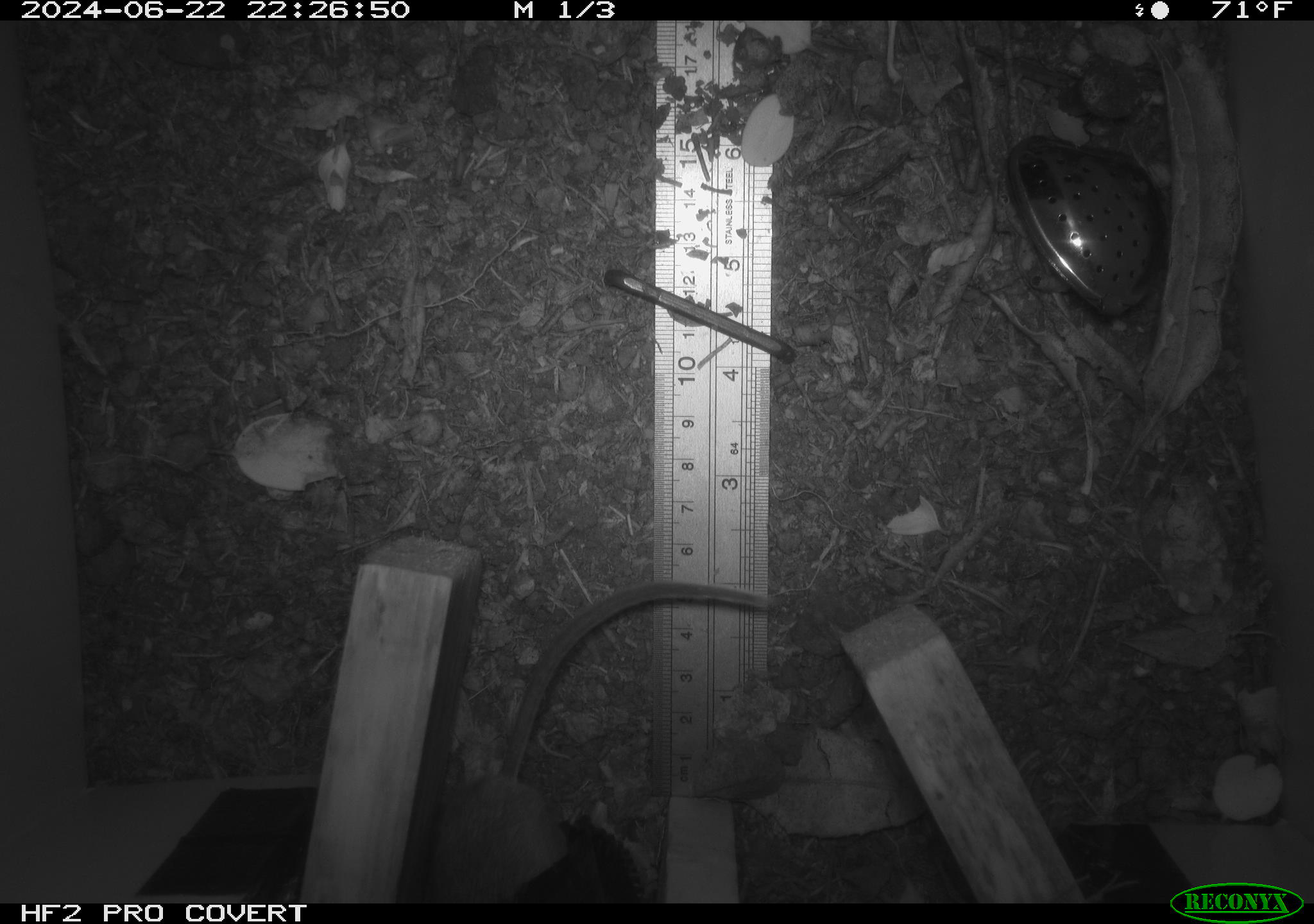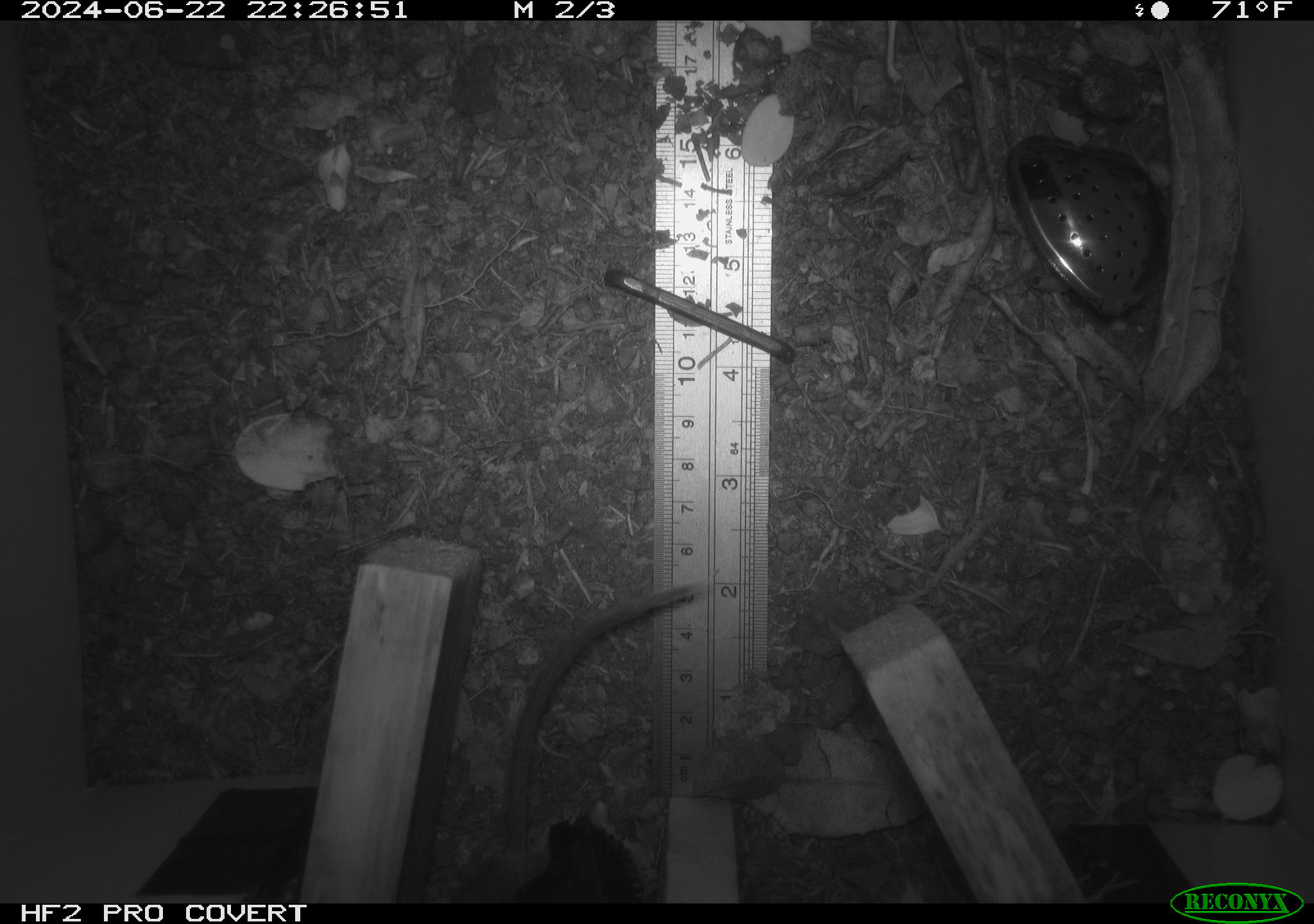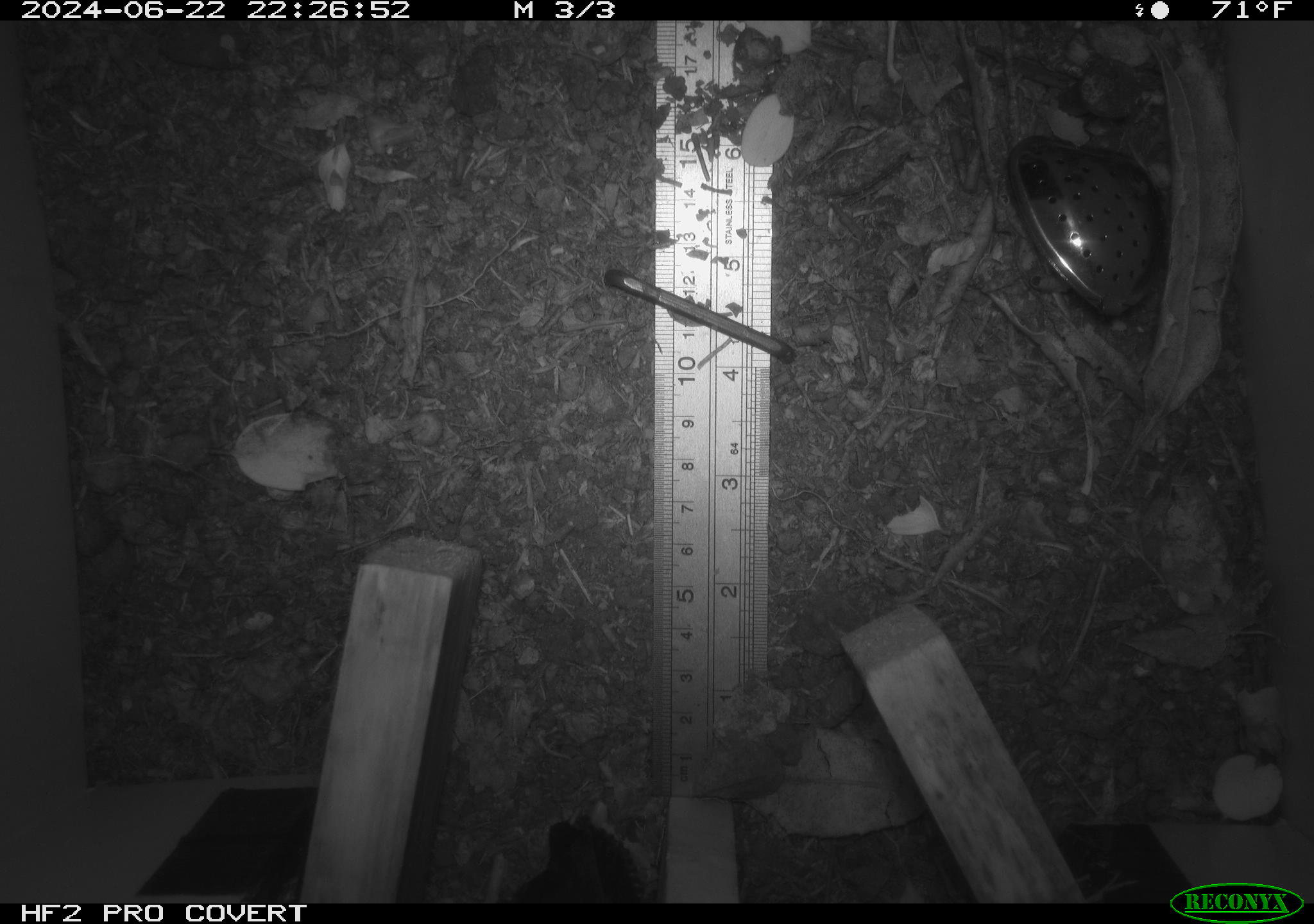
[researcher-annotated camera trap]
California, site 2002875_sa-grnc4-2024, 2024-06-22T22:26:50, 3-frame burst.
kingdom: Animalia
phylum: Chordata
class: Mammalia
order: Rodentia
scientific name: Rodentia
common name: rodent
Rodent (Rodentia).